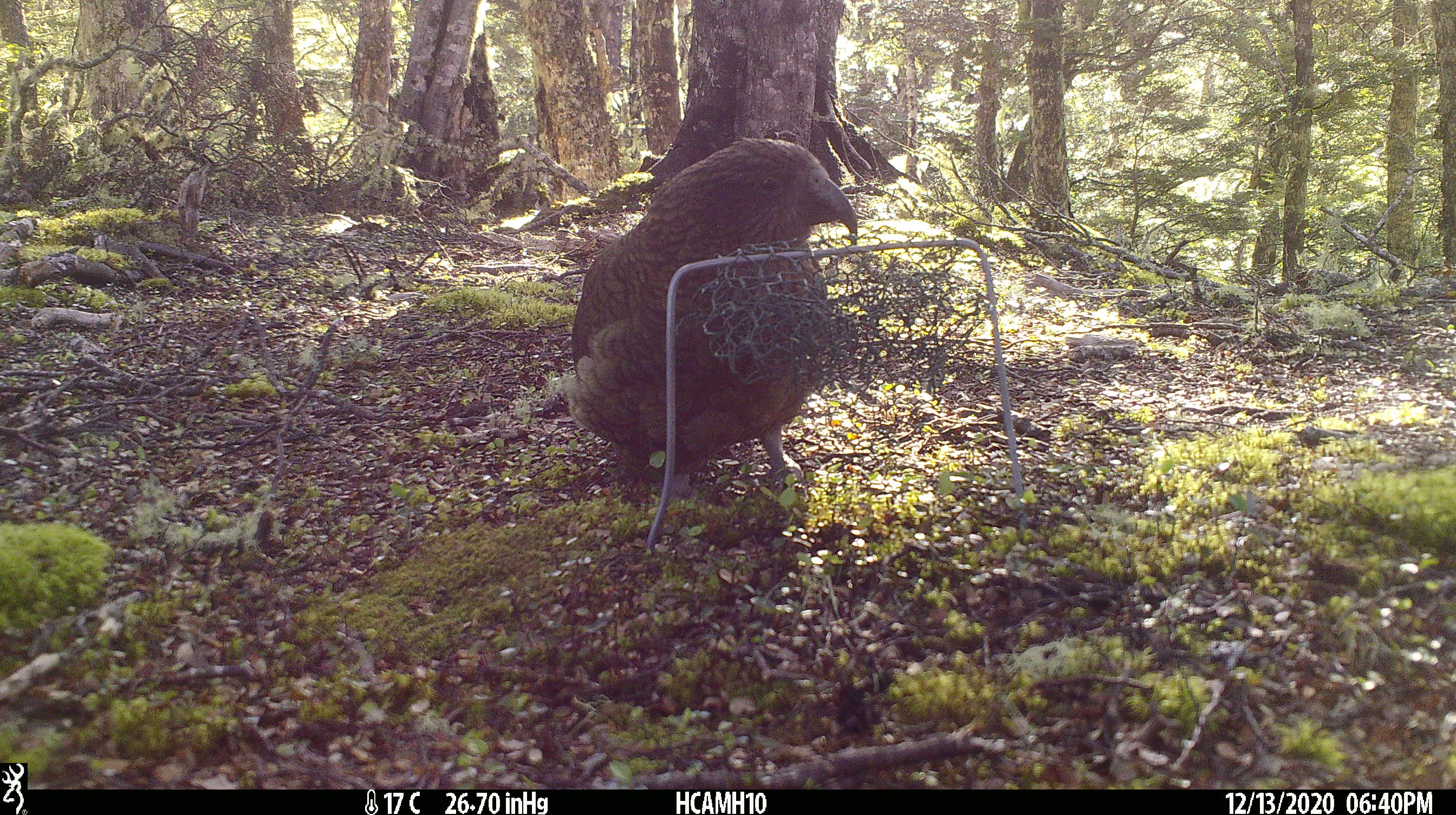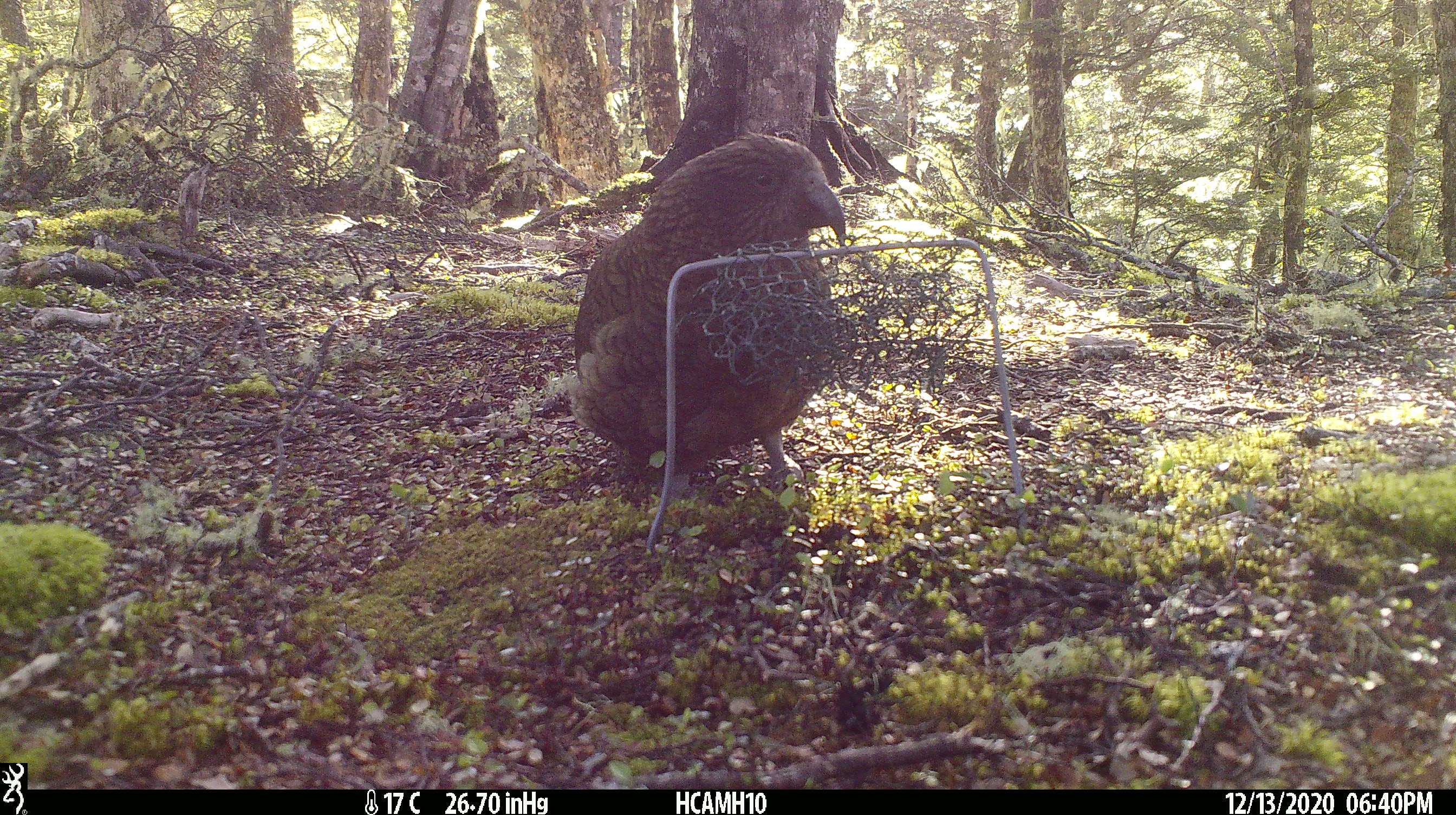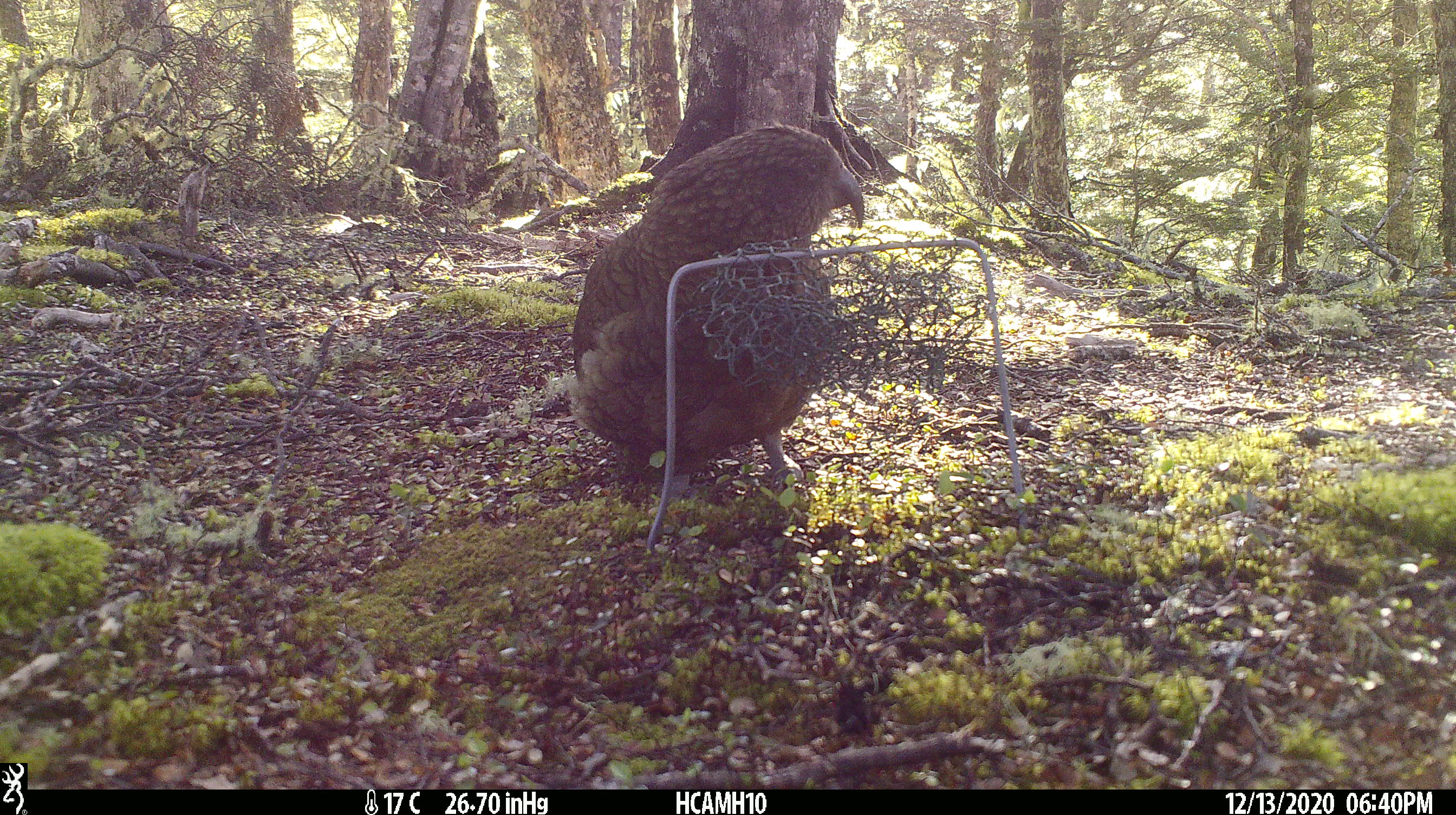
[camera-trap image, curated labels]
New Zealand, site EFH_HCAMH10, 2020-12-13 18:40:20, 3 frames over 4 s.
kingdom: Animalia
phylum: Chordata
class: Aves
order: Psittaciformes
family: Strigopidae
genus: Nestor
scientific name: Nestor notabilis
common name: kea